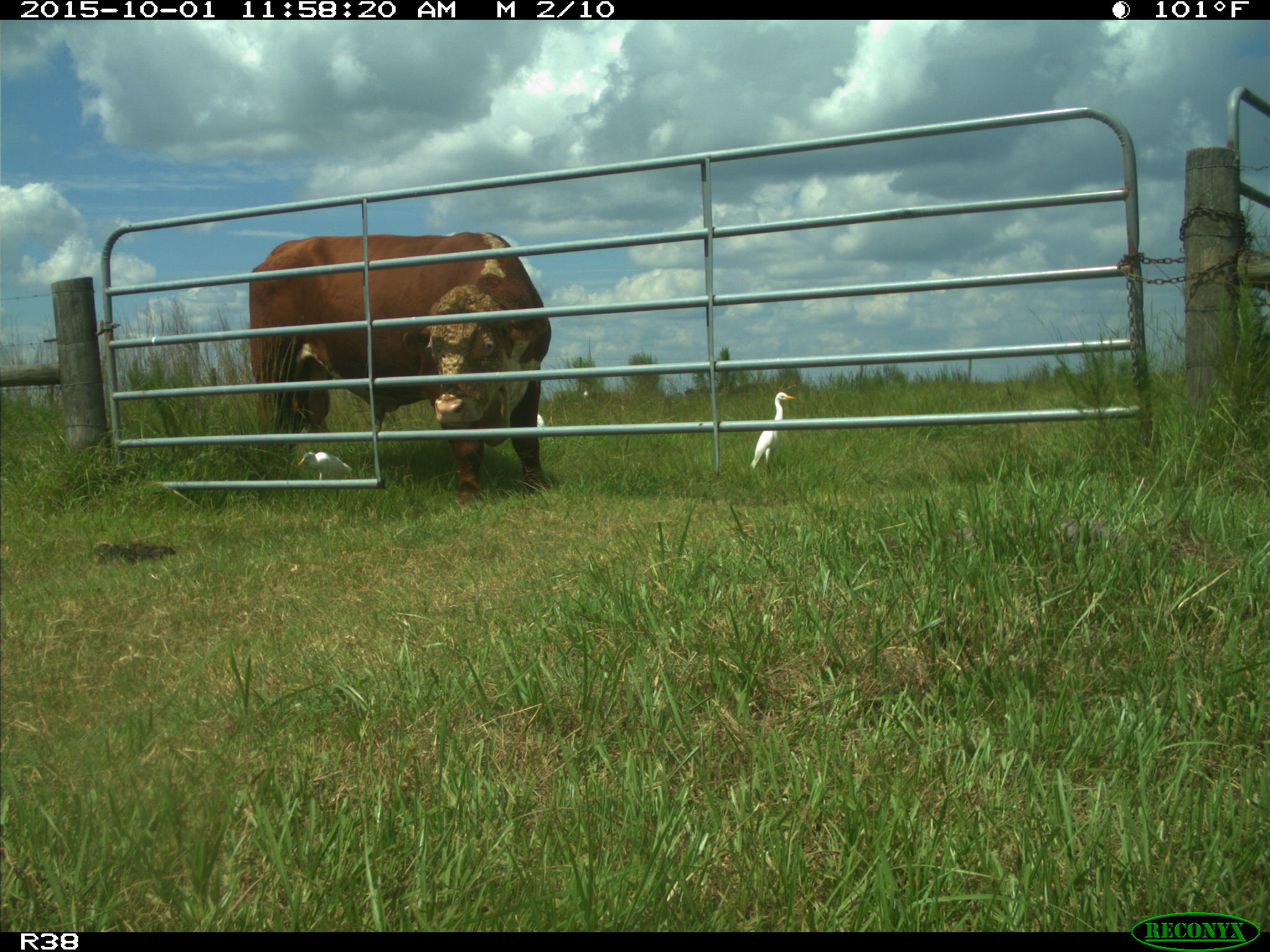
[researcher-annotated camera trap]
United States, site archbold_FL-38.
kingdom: Animalia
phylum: Chordata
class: Mammalia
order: Artiodactyla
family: Bovidae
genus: Bos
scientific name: Bos taurus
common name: domestic cow